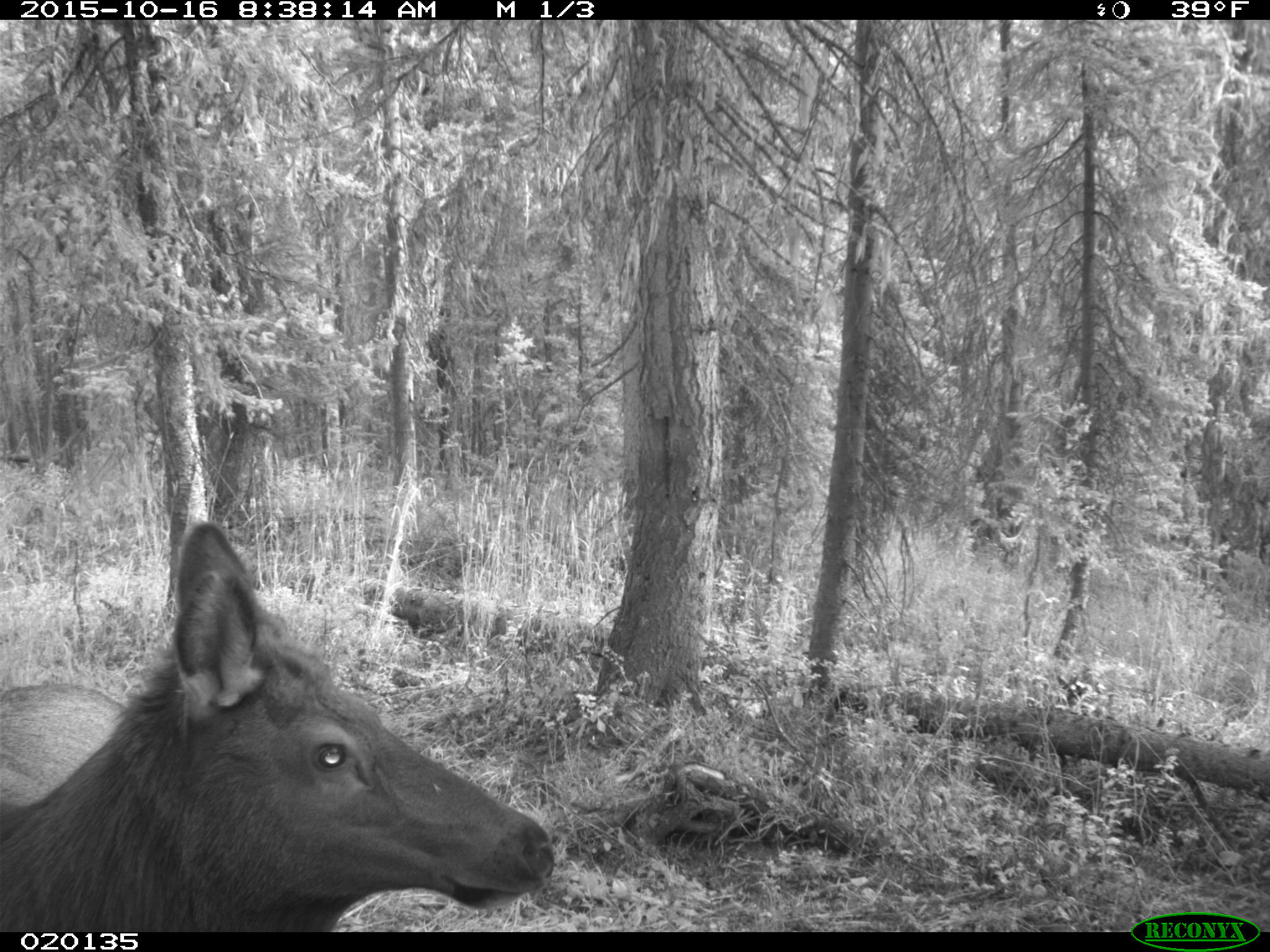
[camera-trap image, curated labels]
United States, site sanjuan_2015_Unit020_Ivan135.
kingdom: Animalia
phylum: Chordata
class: Mammalia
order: Artiodactyla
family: Cervidae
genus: Cervus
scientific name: Cervus elaphus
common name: red deer